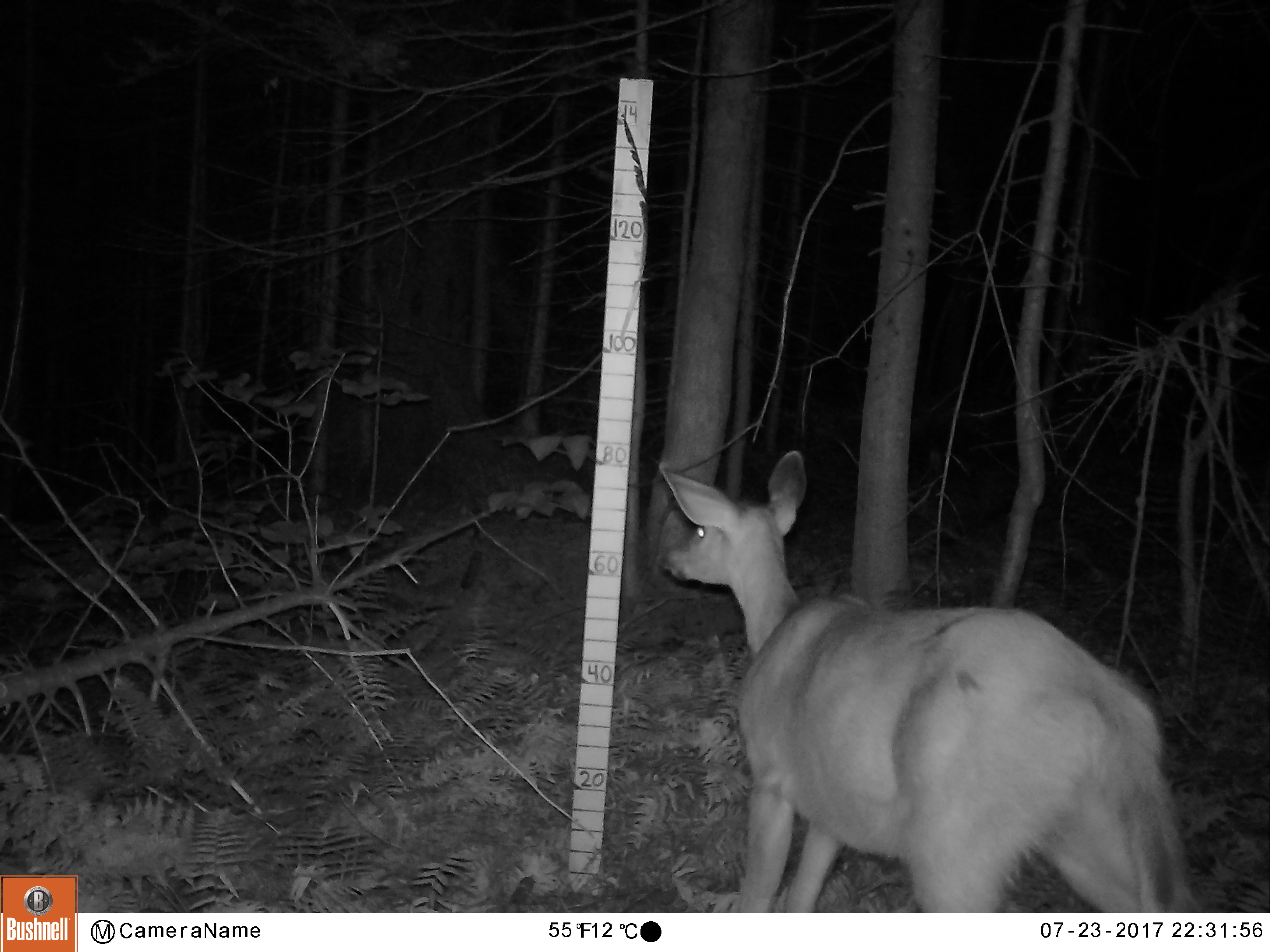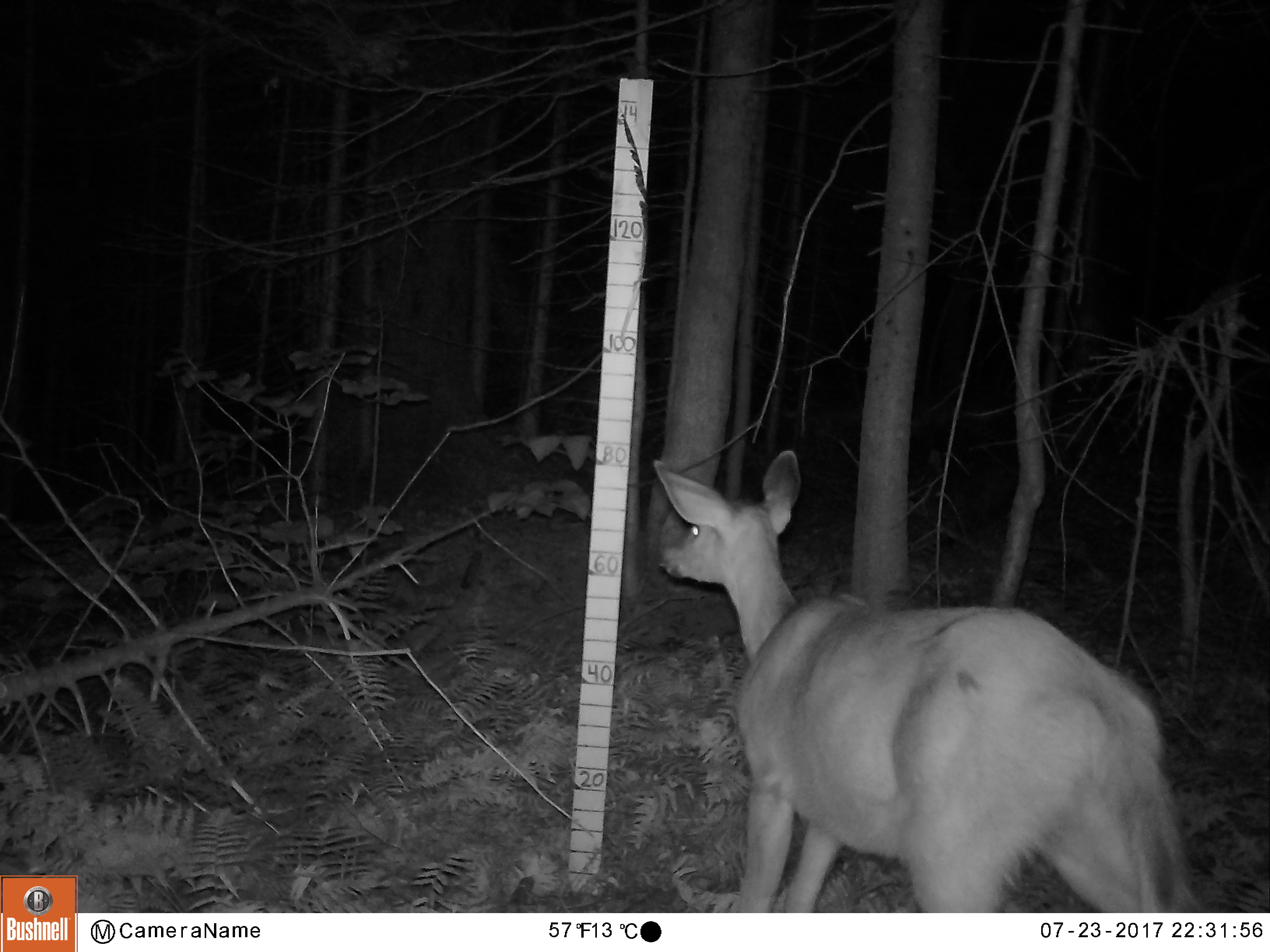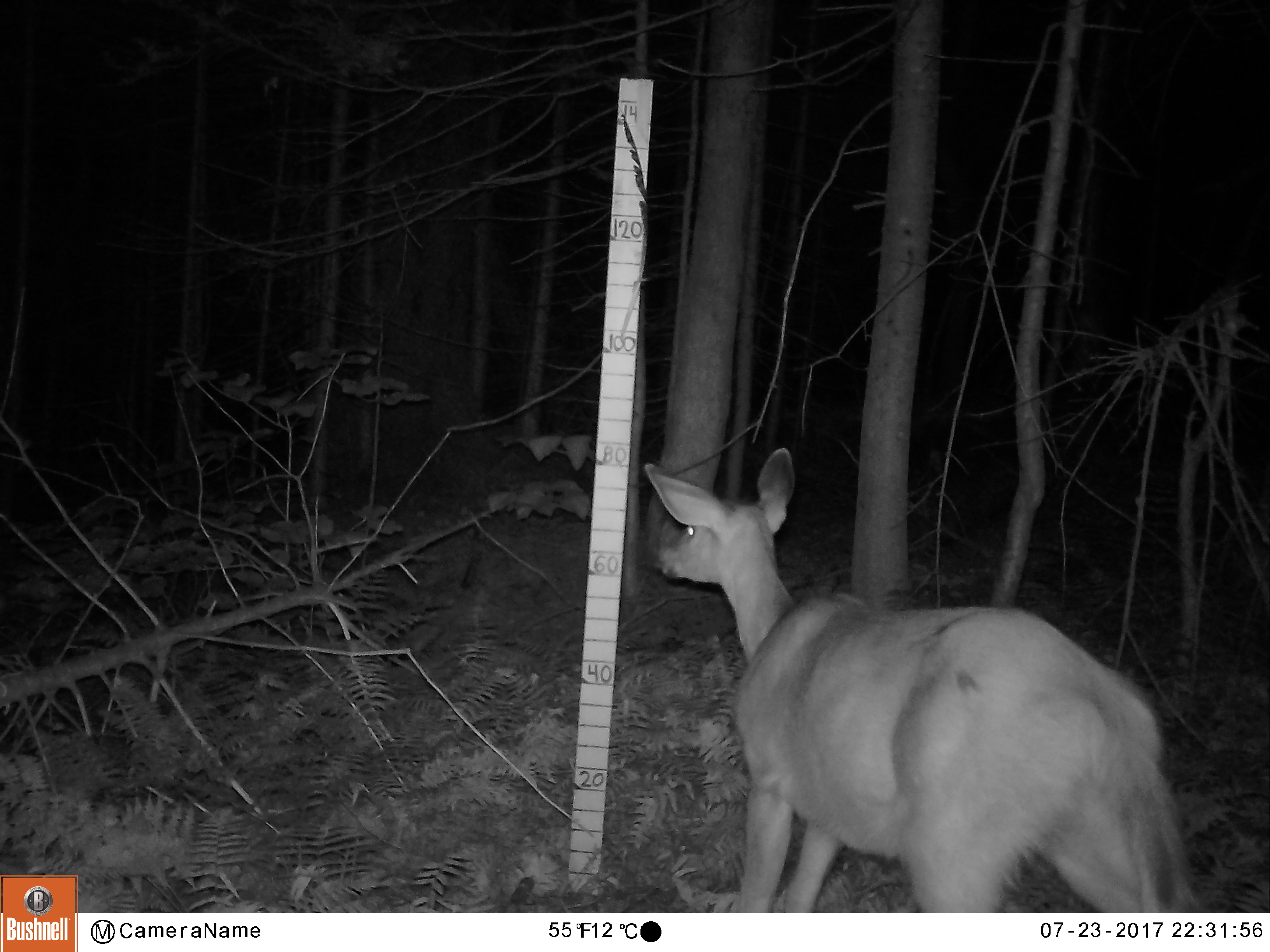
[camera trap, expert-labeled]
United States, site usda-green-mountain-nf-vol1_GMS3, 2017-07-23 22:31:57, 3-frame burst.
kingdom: Animalia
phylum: Chordata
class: Mammalia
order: Artiodactyla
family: Cervidae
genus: Odocoileus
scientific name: Odocoileus virginianus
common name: white-tailed deer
White-tailed deer (Odocoileus virginianus).